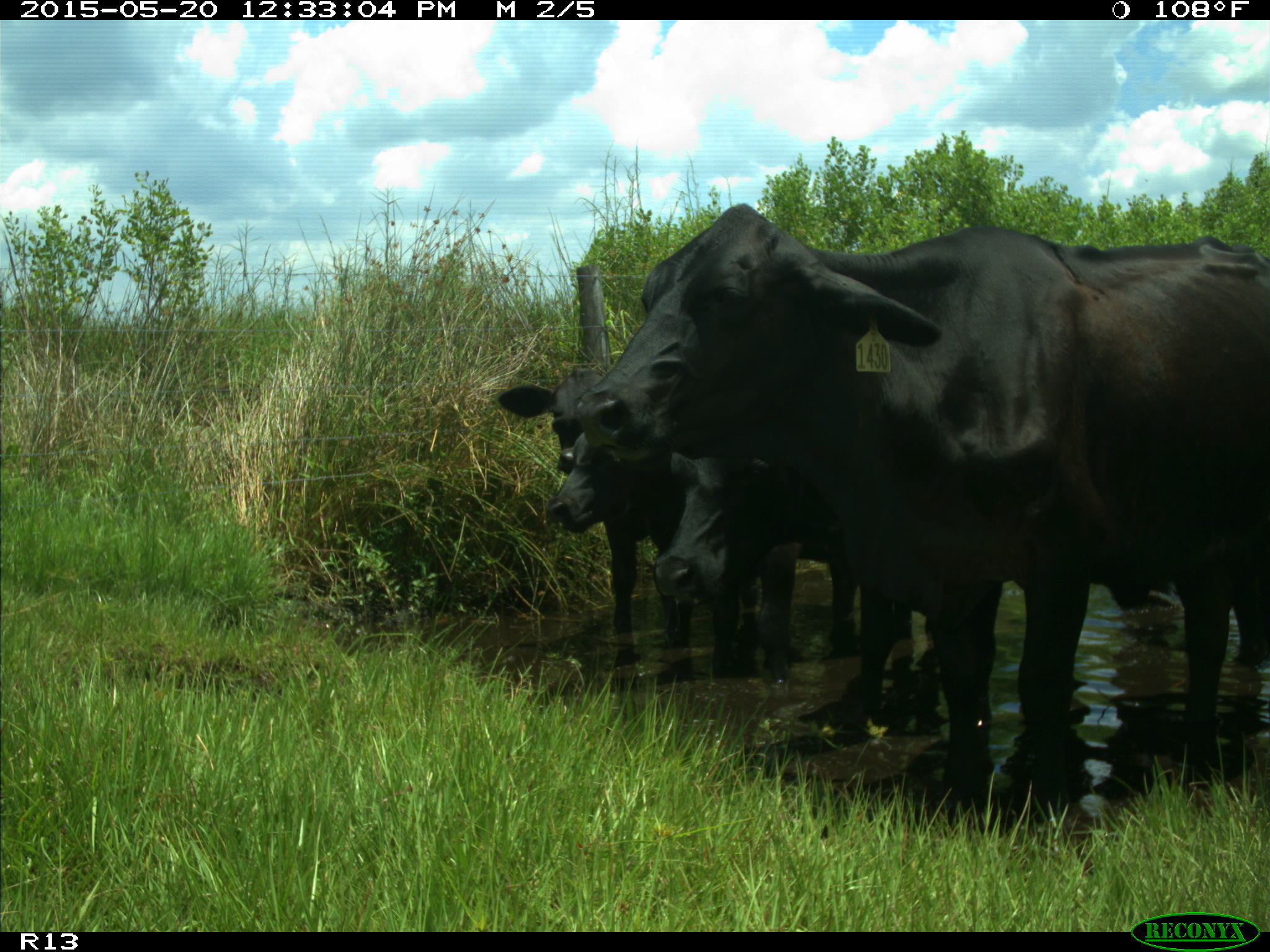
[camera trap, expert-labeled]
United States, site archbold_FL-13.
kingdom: Animalia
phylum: Chordata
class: Mammalia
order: Artiodactyla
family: Bovidae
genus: Bos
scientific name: Bos taurus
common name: domestic cow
Bos taurus (domestic cow).